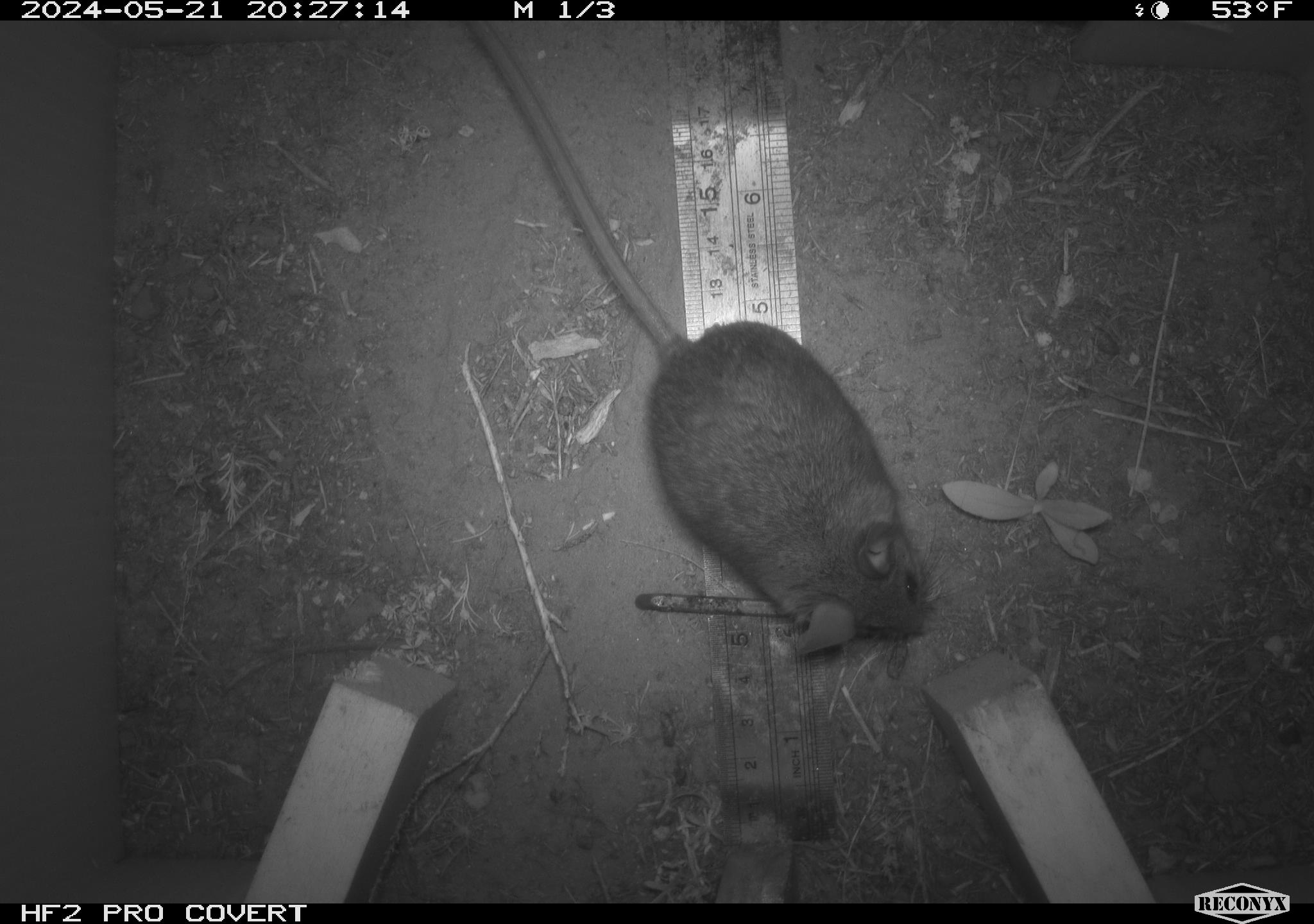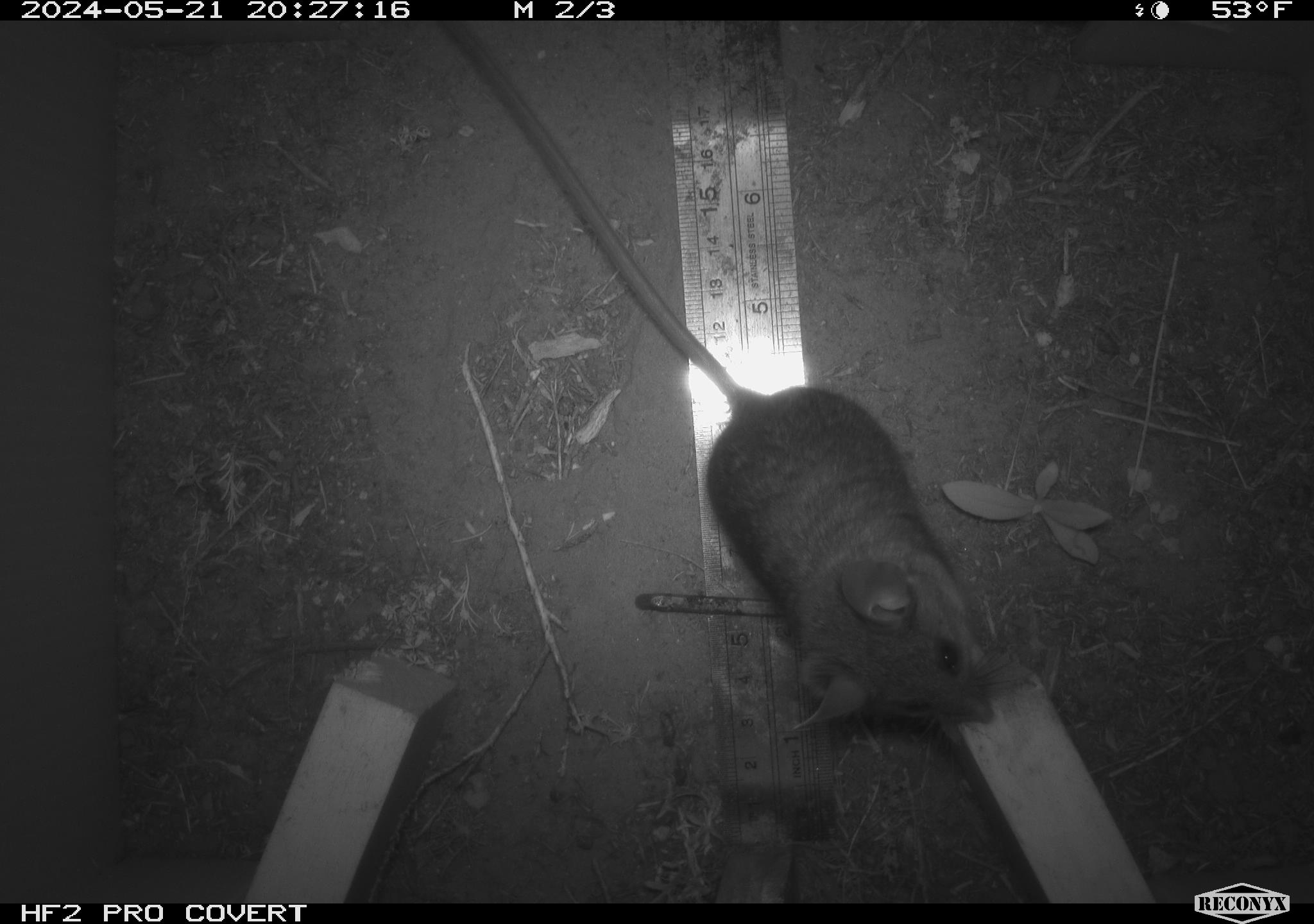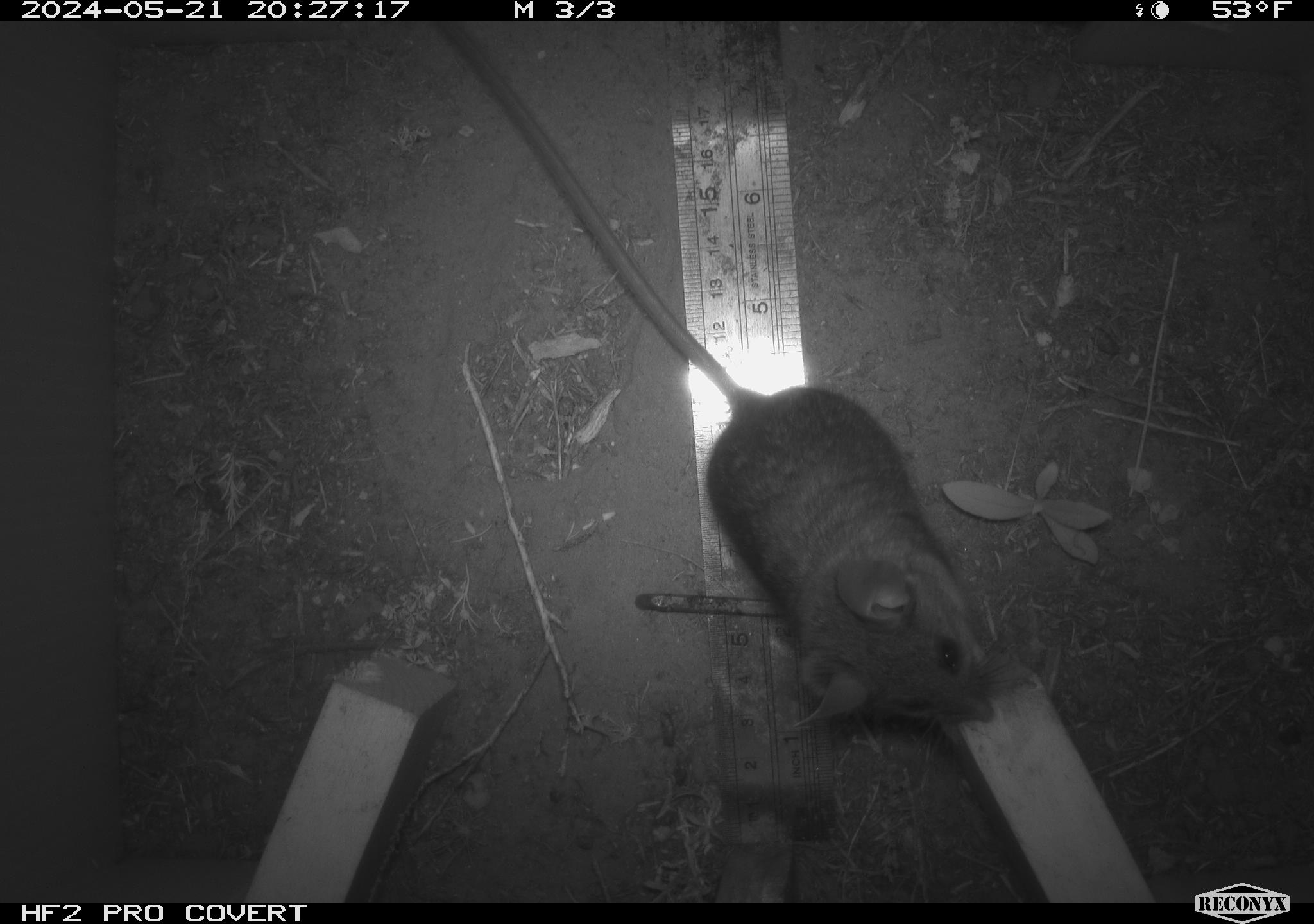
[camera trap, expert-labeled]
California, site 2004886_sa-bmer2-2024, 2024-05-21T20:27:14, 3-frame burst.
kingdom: Animalia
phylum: Chordata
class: Mammalia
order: Rodentia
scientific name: Rodentia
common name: woodrat or rat or mouse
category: woodrat or rat or mouse species